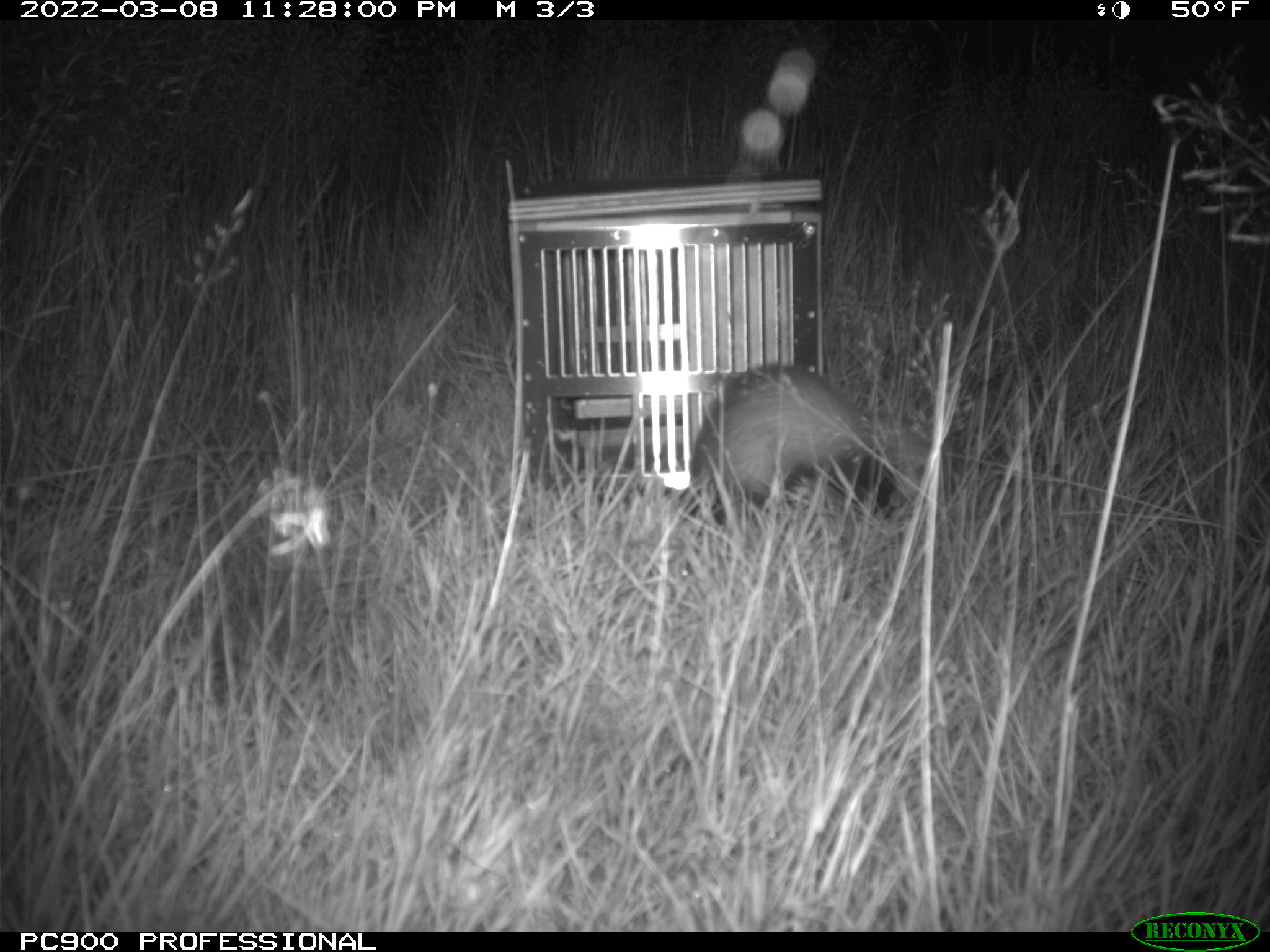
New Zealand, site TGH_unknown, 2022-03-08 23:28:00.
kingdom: Animalia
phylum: Chordata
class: Mammalia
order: Carnivora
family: Mustelidae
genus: Mustela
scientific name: Mustela furo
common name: ferret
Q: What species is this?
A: Ferret (Mustela furo).